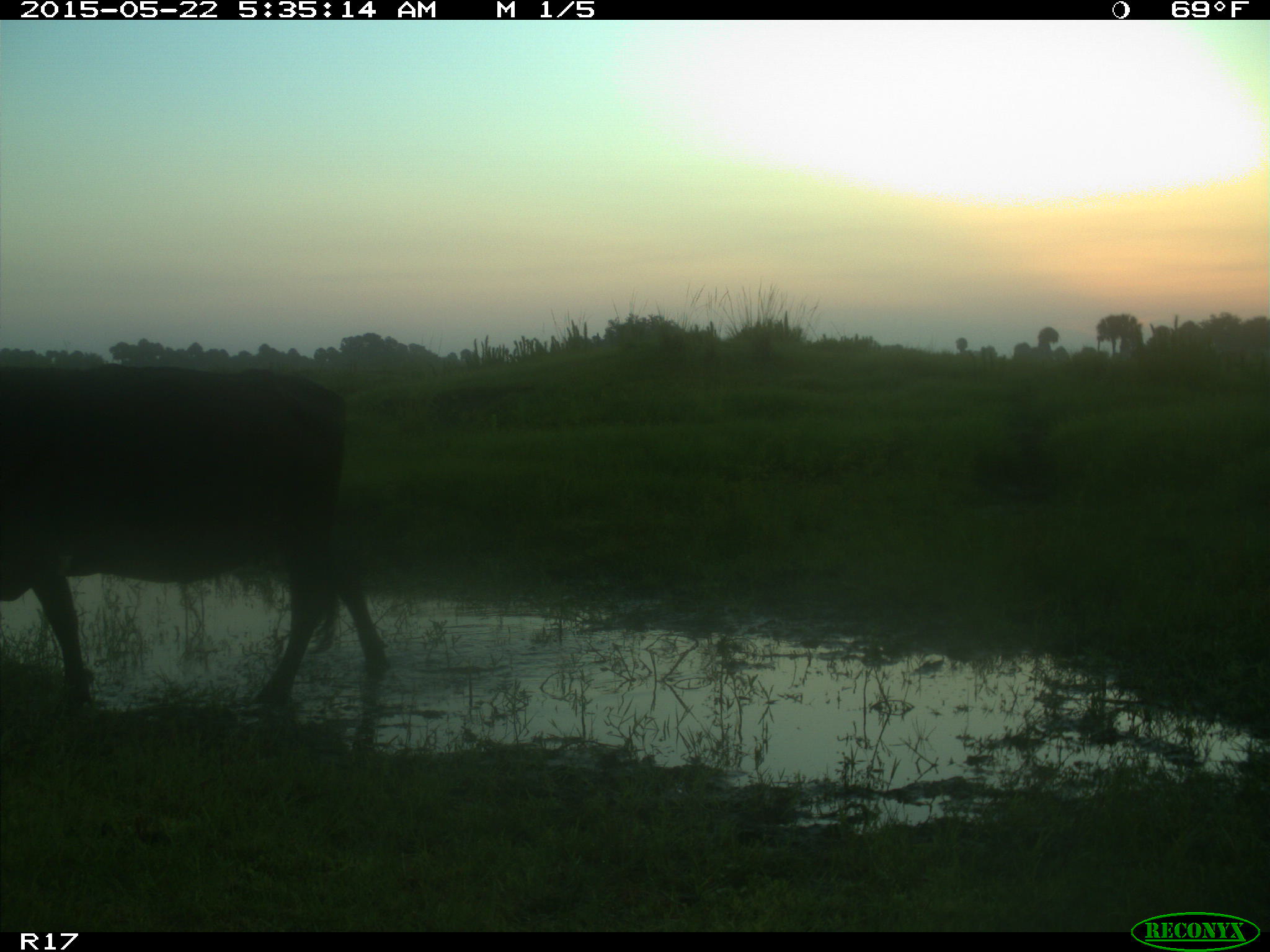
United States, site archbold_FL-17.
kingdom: Animalia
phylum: Chordata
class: Mammalia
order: Artiodactyla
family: Bovidae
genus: Bos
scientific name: Bos taurus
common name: domestic cow